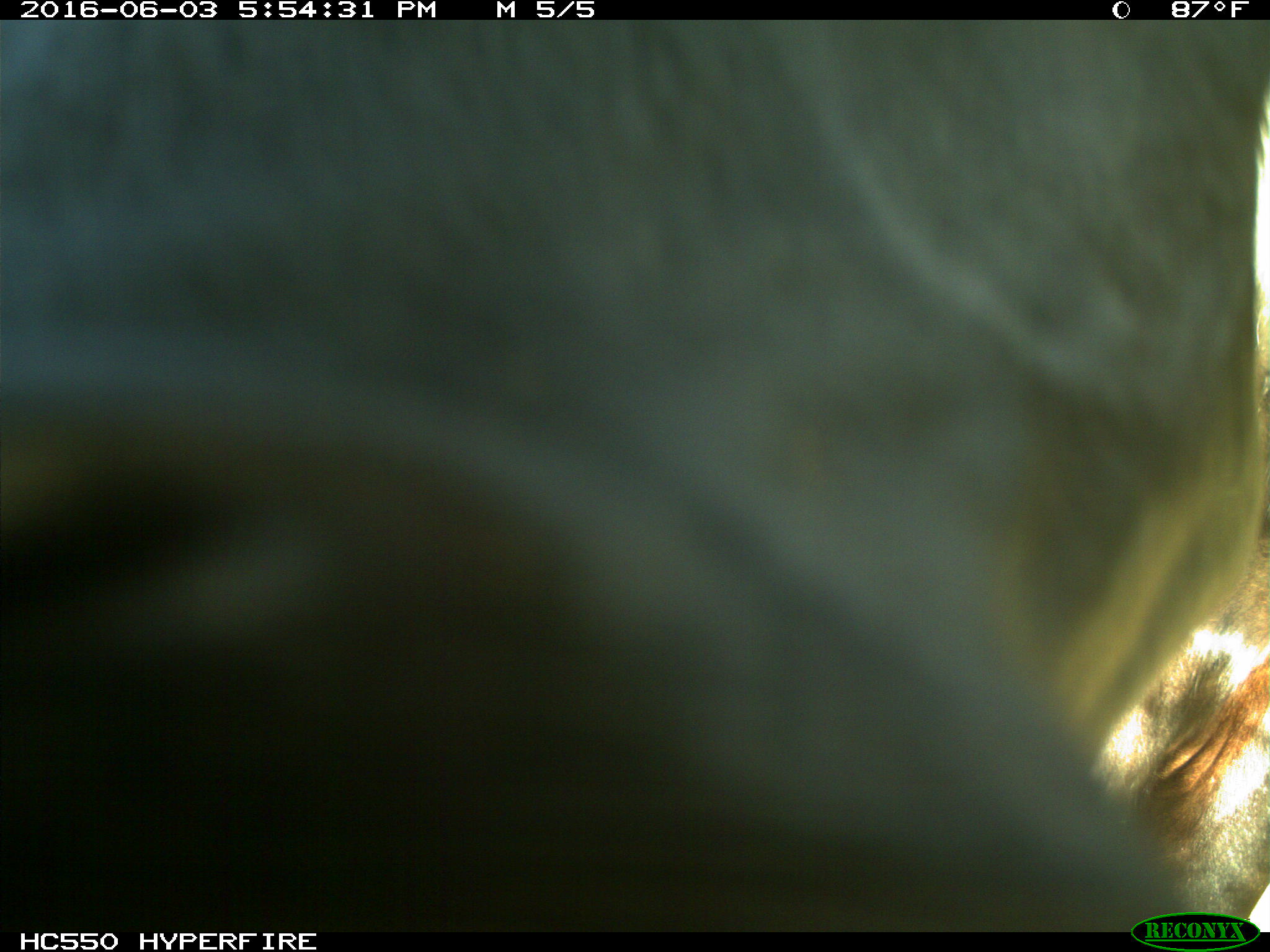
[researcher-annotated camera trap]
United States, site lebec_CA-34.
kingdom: Animalia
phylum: Chordata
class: Mammalia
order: Artiodactyla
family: Bovidae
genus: Bos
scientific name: Bos taurus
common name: domestic cow